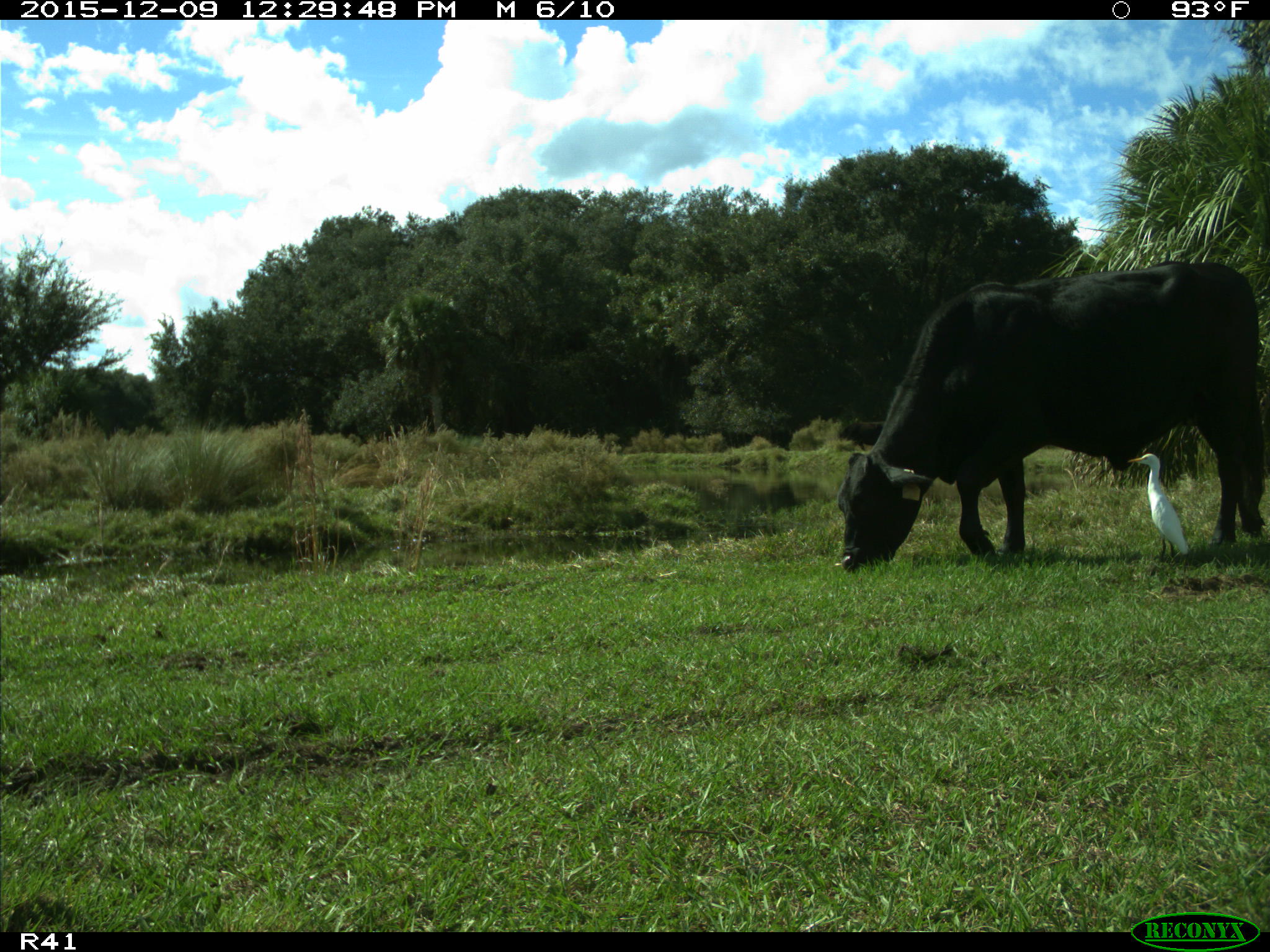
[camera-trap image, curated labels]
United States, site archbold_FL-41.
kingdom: Animalia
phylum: Chordata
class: Mammalia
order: Artiodactyla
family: Bovidae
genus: Bos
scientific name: Bos taurus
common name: domestic cow